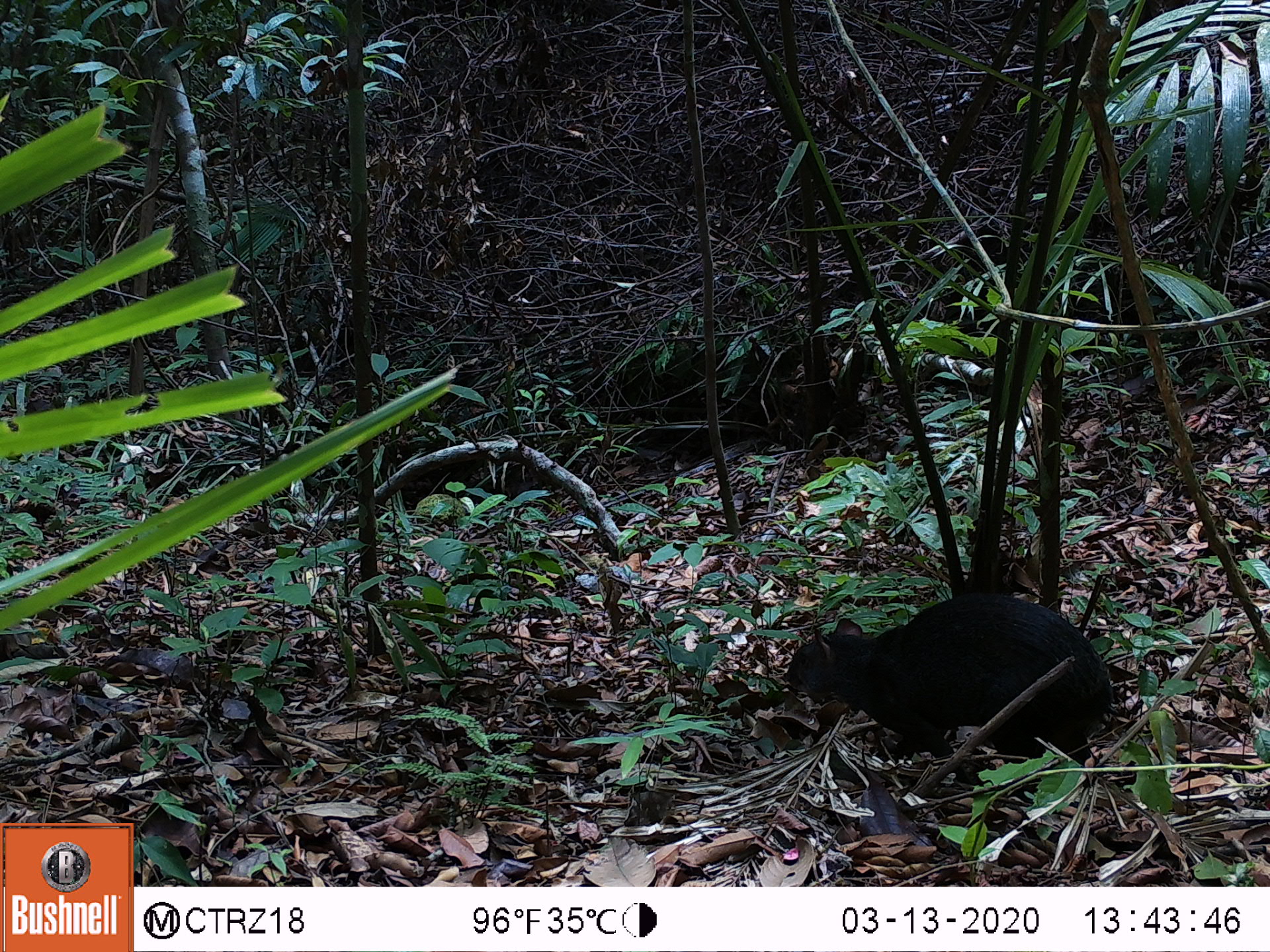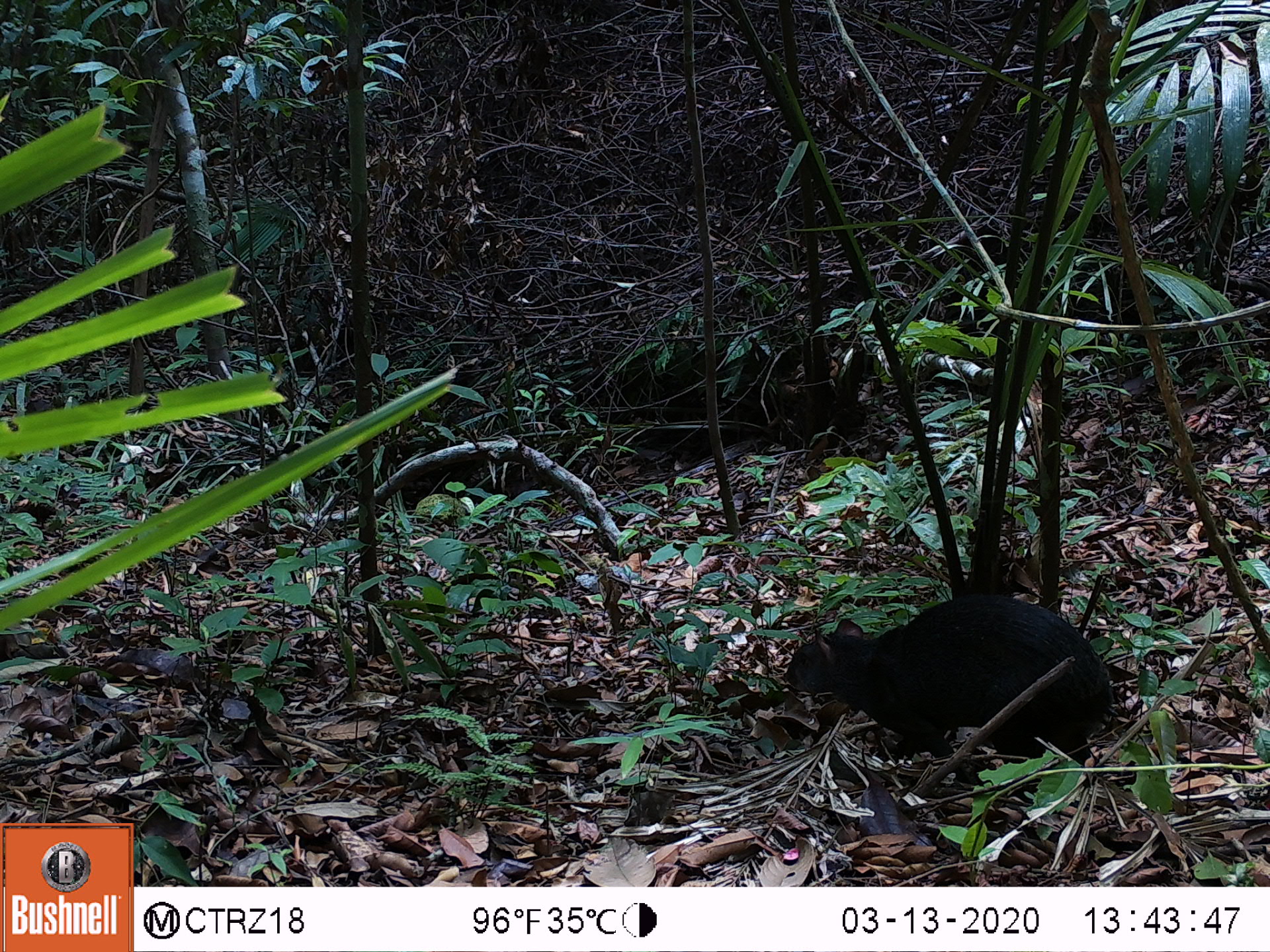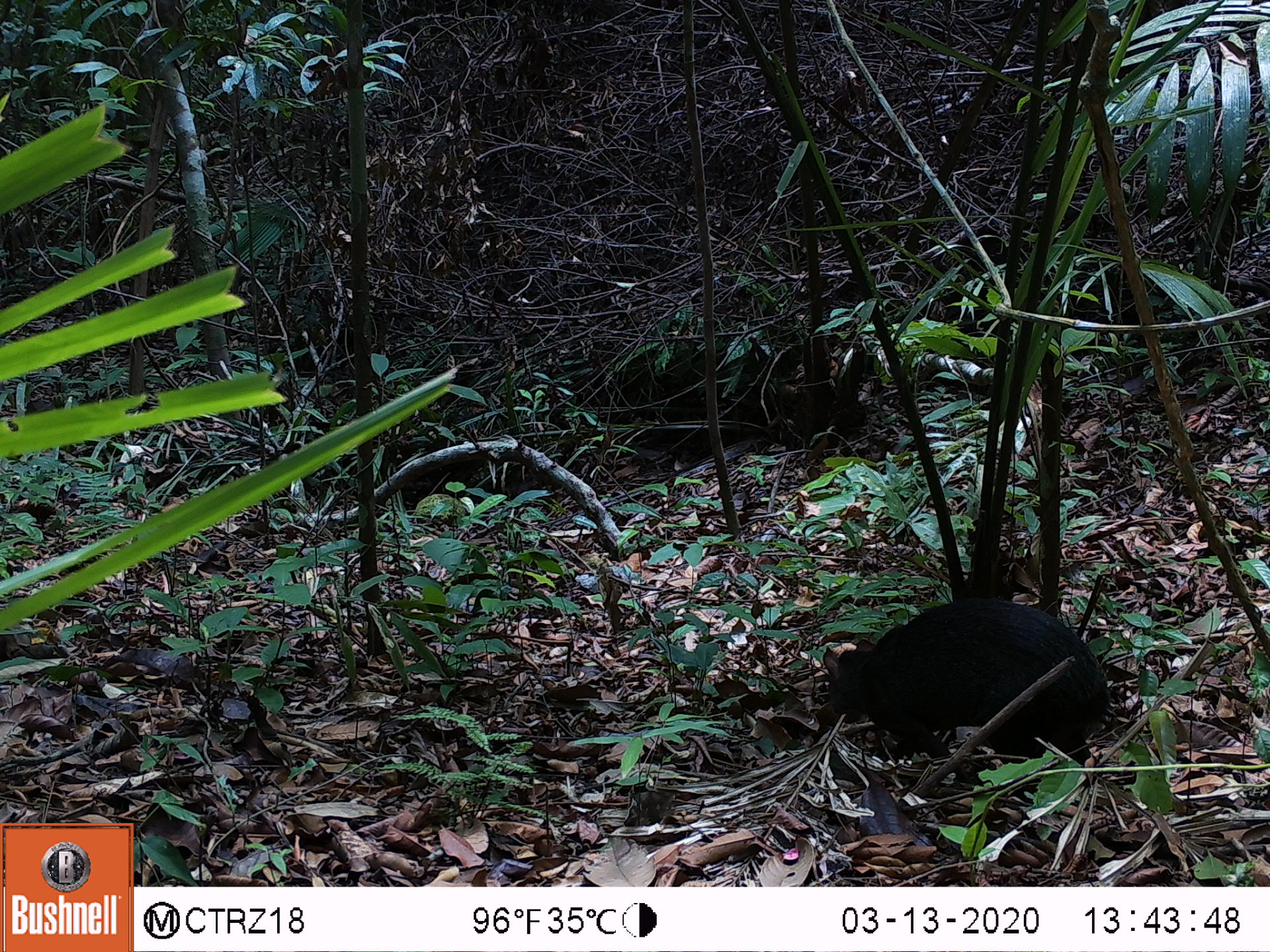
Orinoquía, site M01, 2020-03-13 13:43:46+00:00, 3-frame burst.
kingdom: Animalia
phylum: Chordata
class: Mammalia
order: Rodentia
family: Dasyproctidae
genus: Dasyprocta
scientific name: Dasyprocta fuliginosa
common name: black agouti